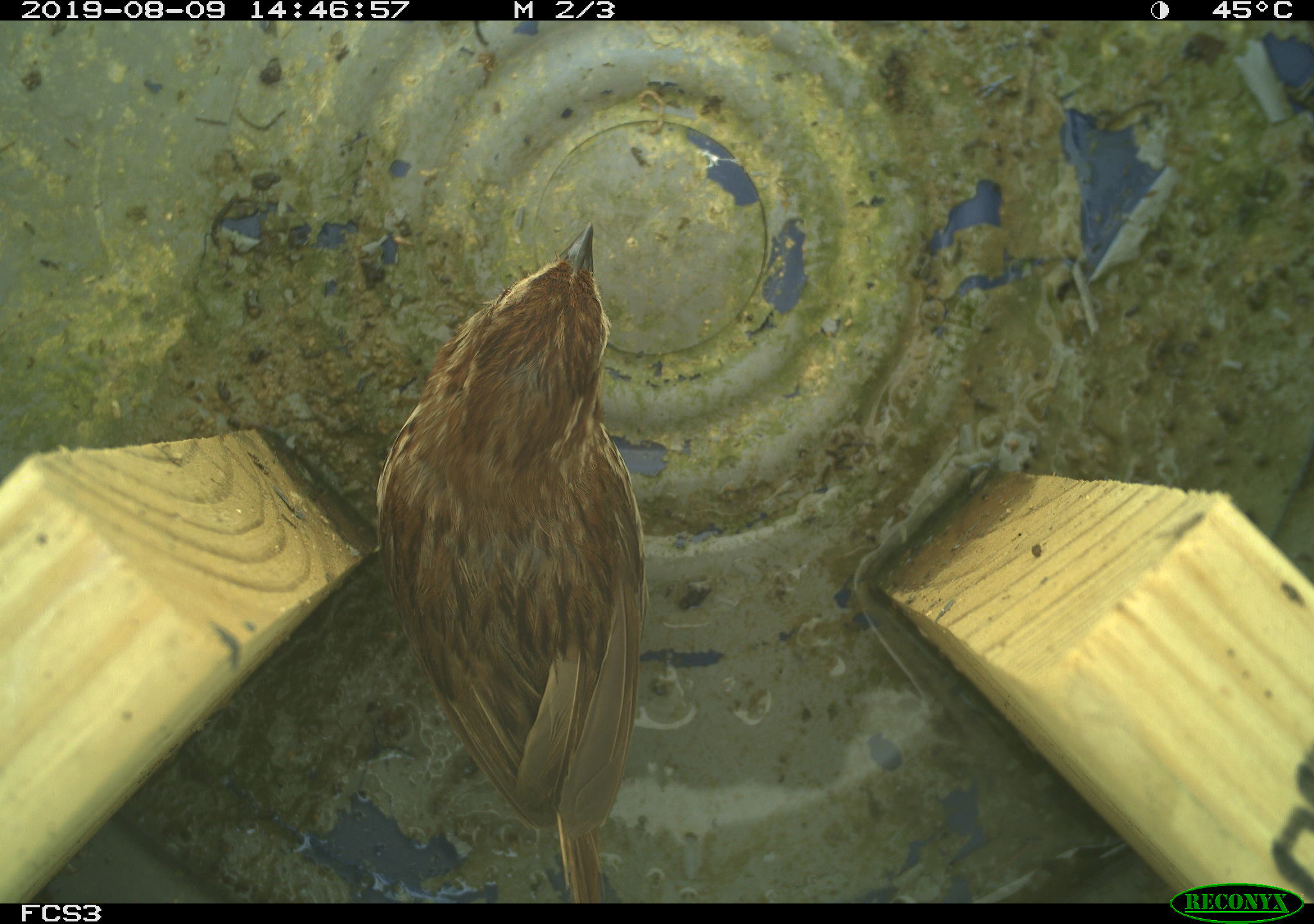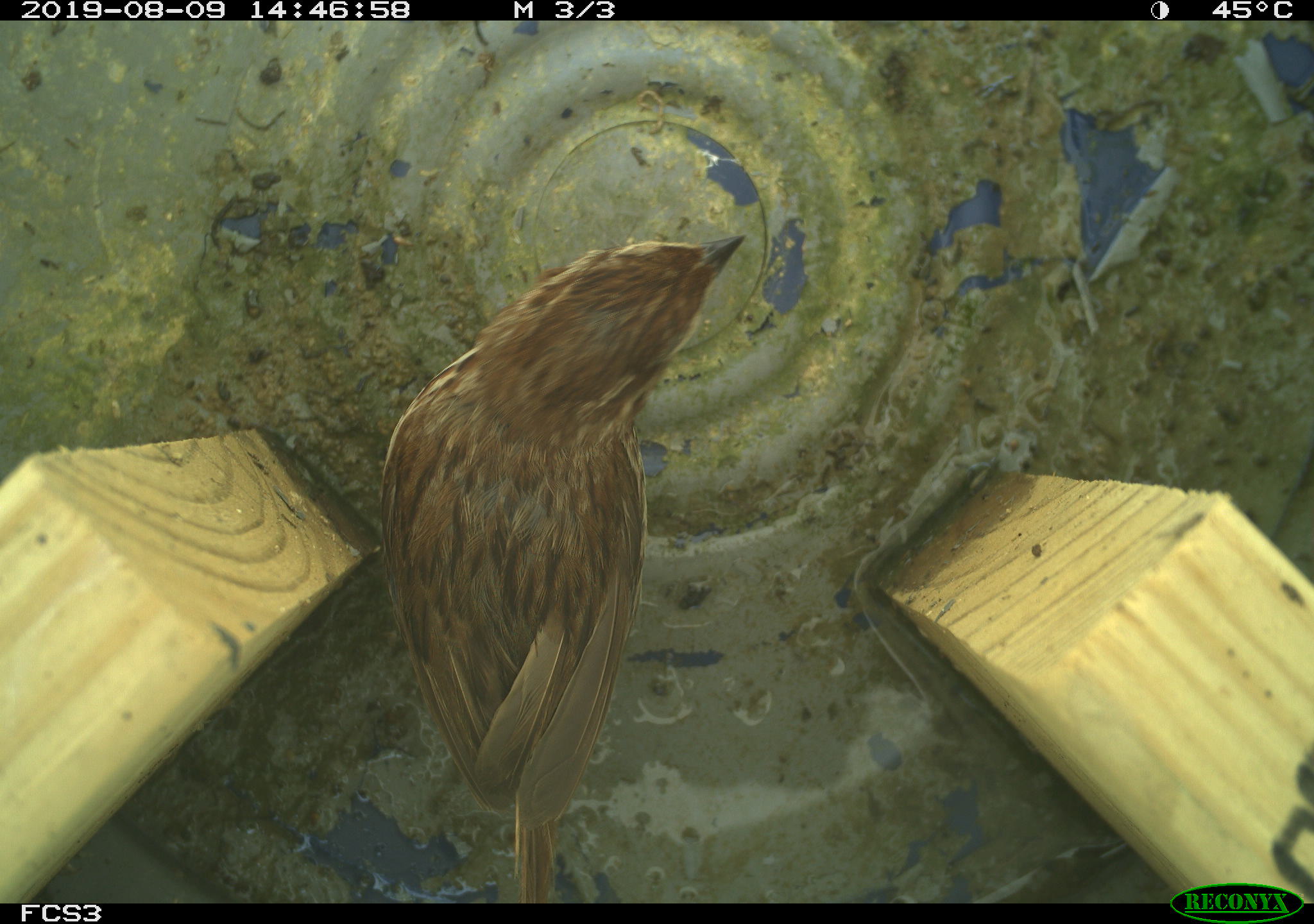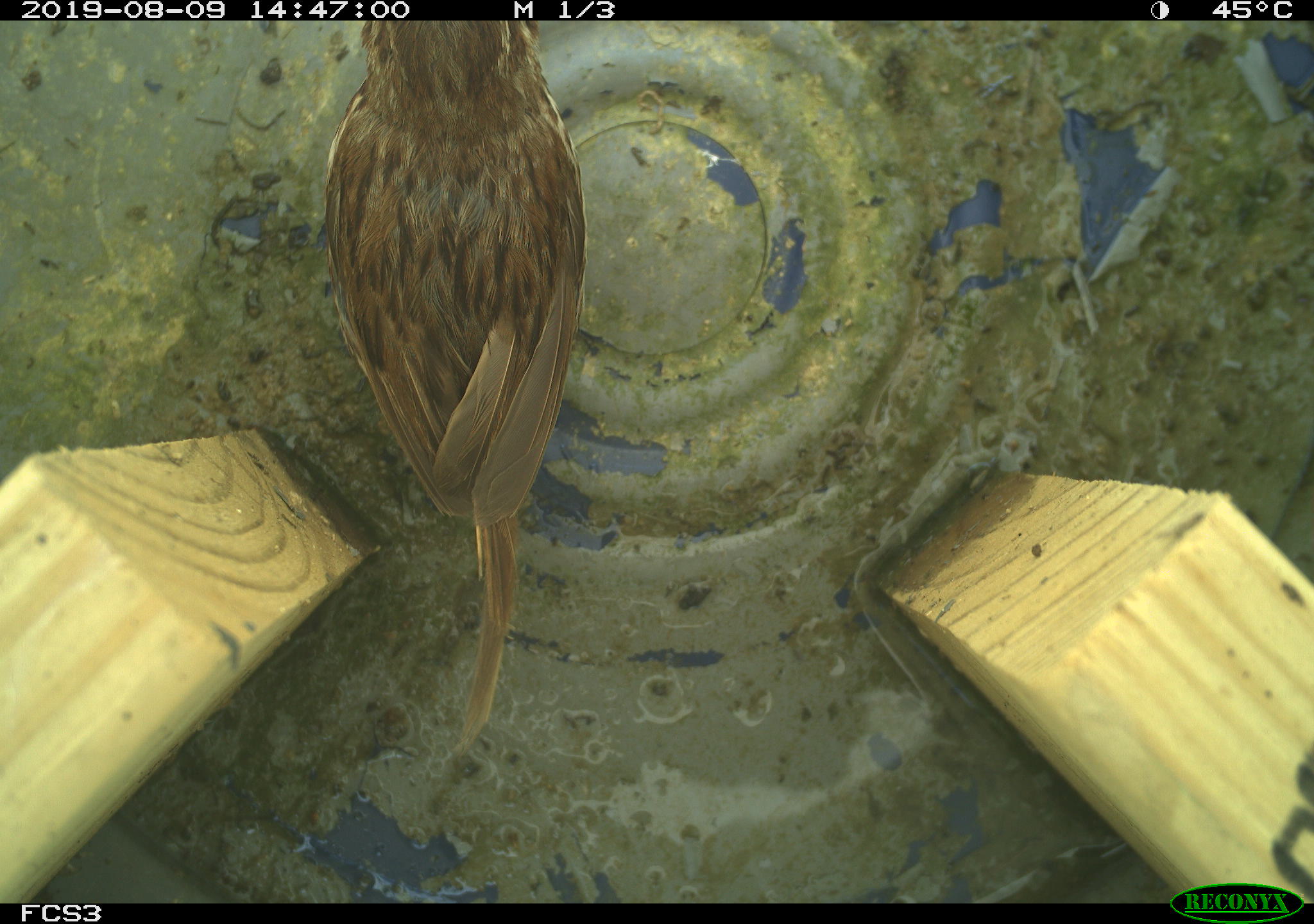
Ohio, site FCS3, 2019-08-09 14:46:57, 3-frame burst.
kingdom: Animalia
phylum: Chordata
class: Aves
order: Passeriformes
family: Passerellidae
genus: Melospiza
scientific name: Melospiza melodia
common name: song sparrow